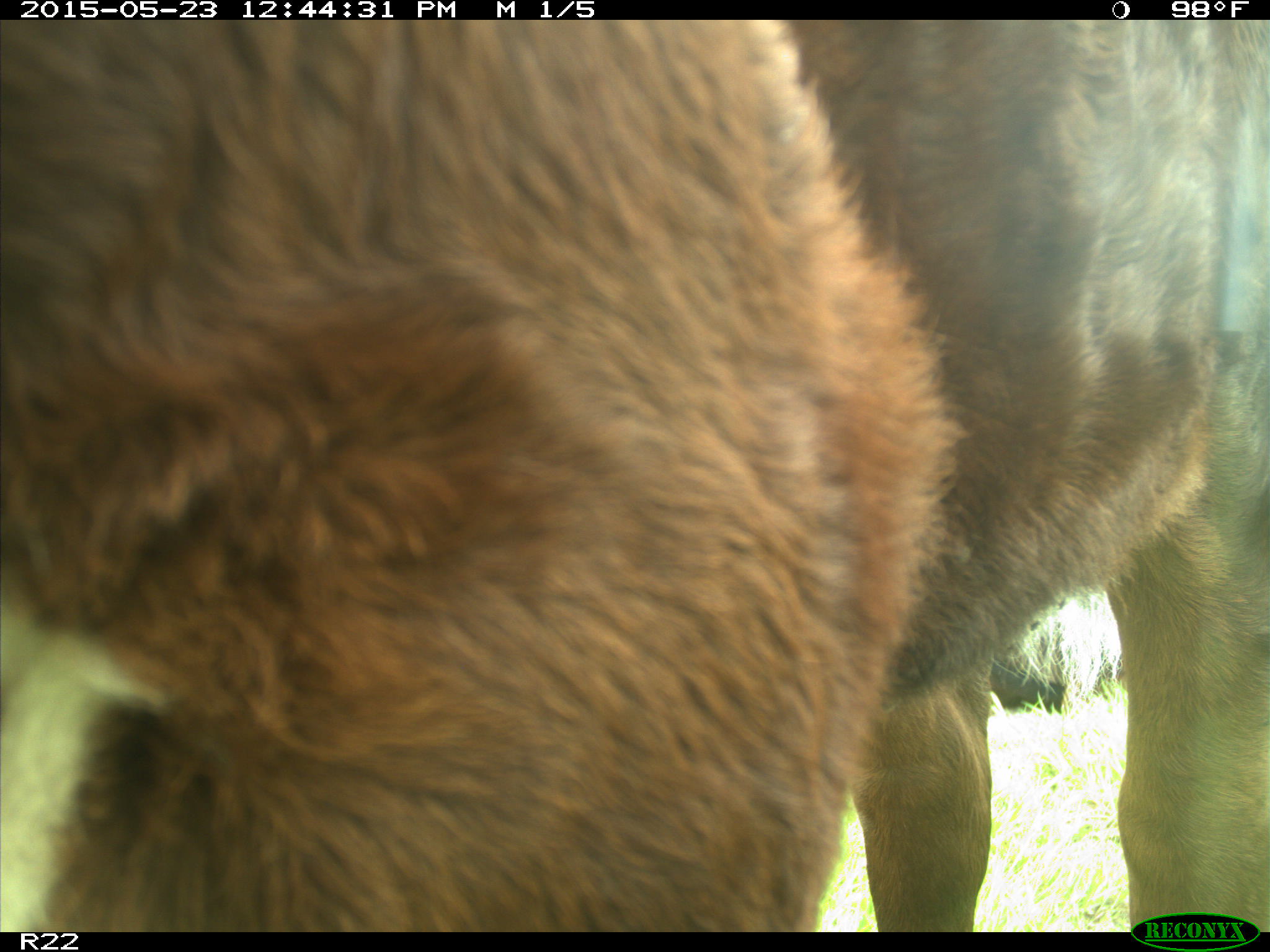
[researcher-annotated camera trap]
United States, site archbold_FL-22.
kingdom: Animalia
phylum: Chordata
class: Mammalia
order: Artiodactyla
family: Bovidae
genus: Bos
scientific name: Bos taurus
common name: domestic cow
Bos taurus (domestic cow).